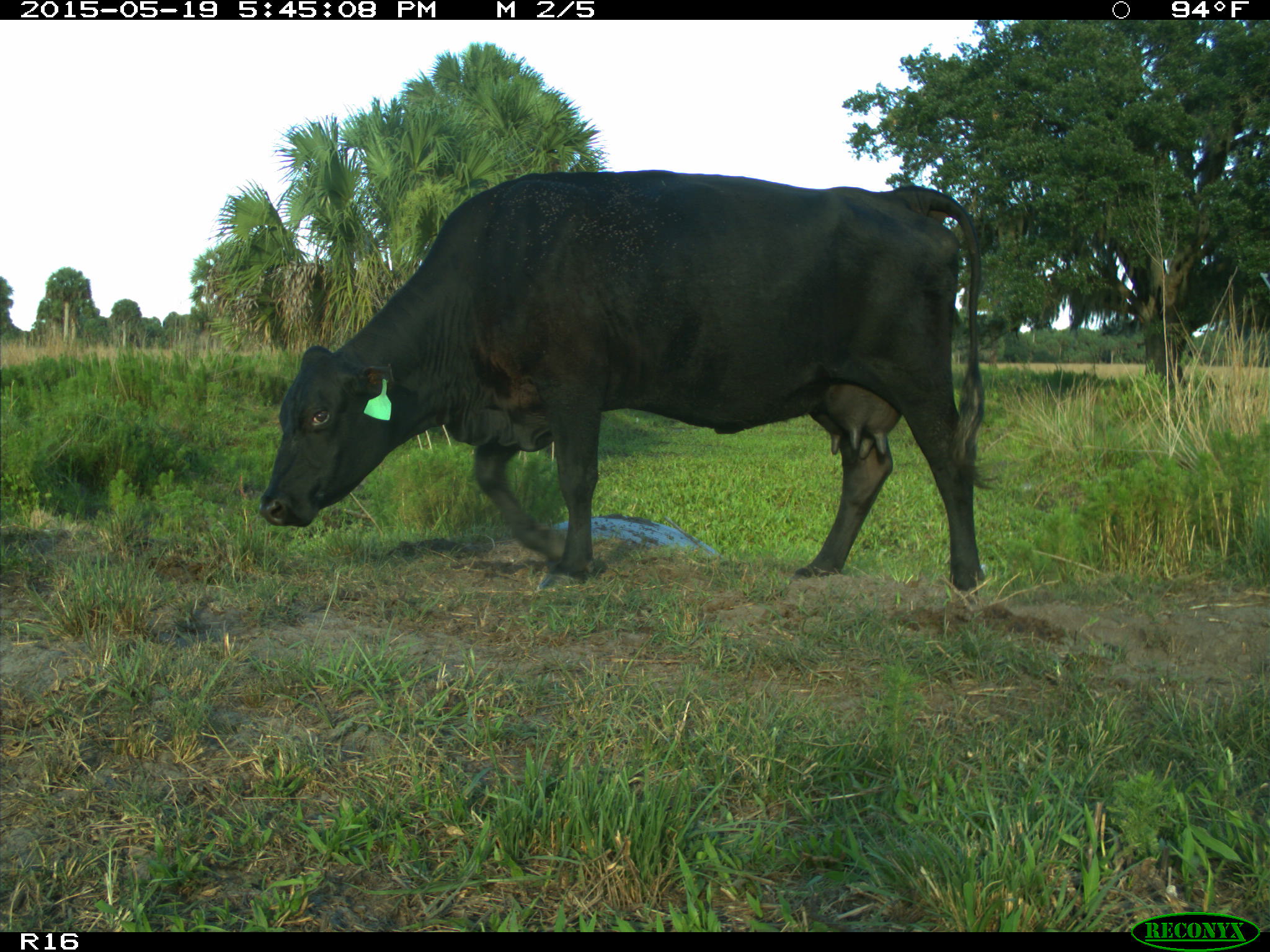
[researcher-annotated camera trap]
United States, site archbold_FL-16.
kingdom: Animalia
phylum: Chordata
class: Mammalia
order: Artiodactyla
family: Bovidae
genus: Bos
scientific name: Bos taurus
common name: domestic cow